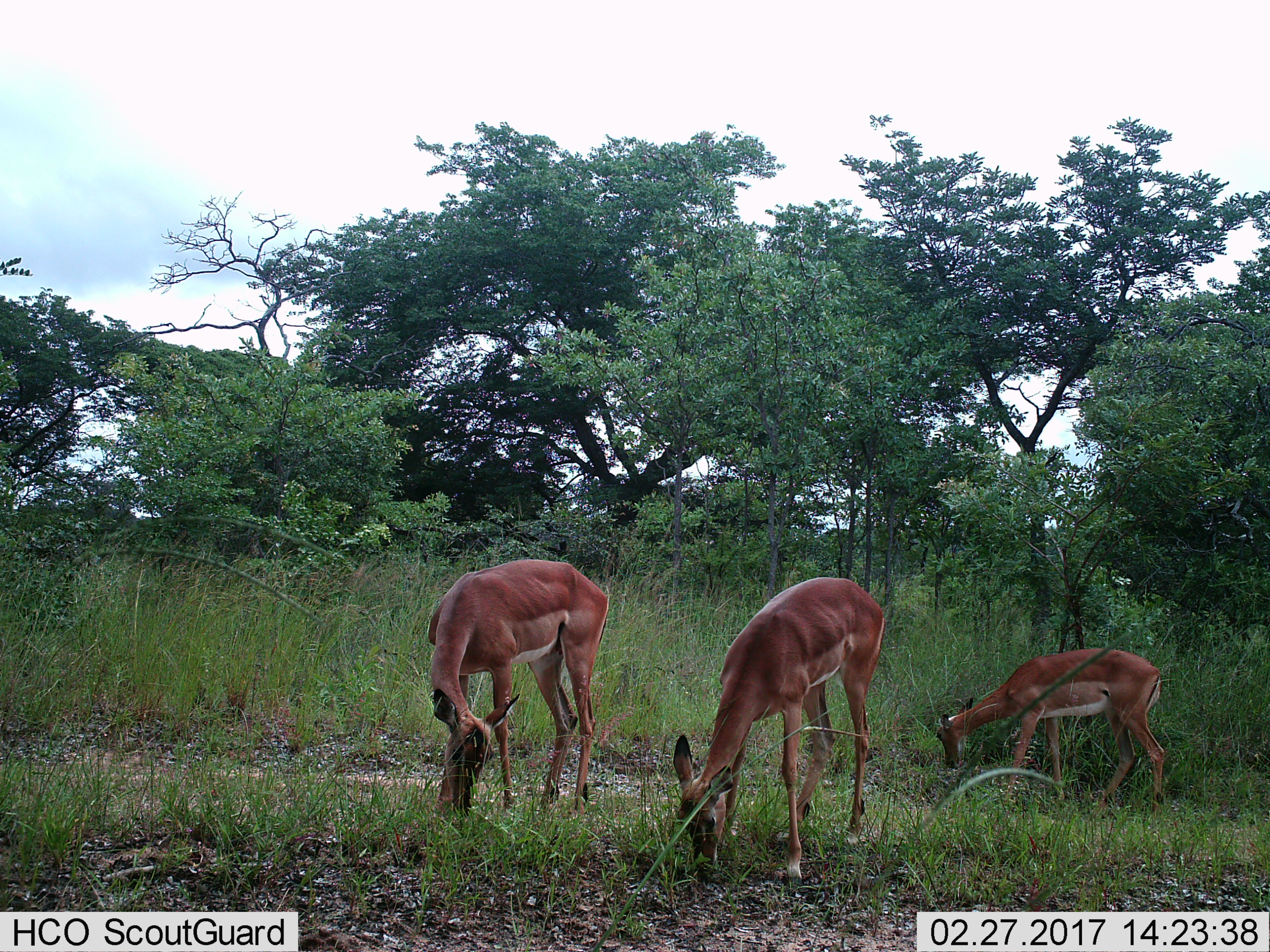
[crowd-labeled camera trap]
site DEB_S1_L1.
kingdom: Animalia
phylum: Chordata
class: Mammalia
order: Artiodactyla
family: Bovidae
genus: Aepyceros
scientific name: Aepyceros melampus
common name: impala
Impala (Aepyceros melampus), count 3. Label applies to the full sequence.